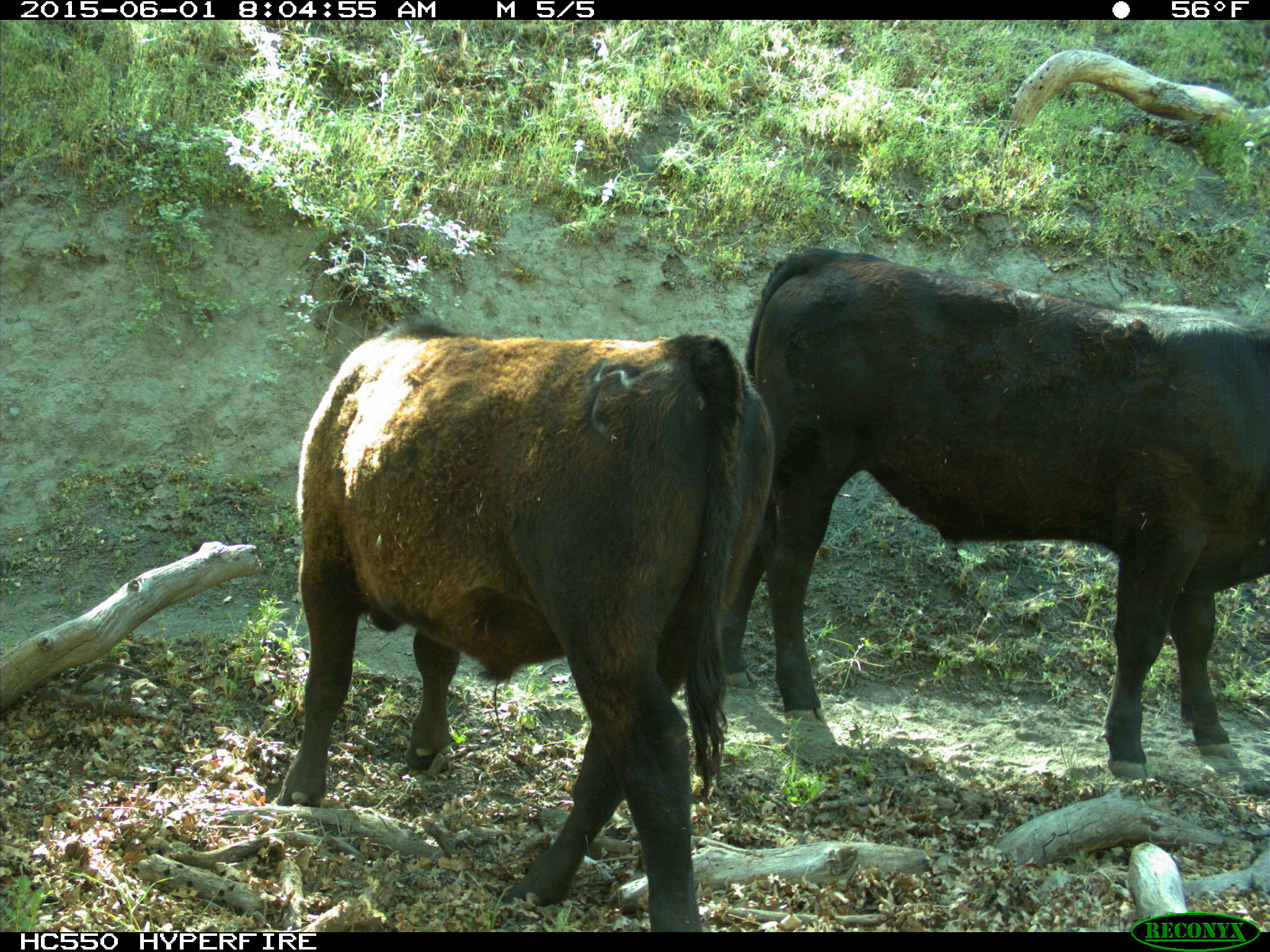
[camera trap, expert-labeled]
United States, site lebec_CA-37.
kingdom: Animalia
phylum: Chordata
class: Mammalia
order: Artiodactyla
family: Bovidae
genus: Bos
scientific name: Bos taurus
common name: domestic cow